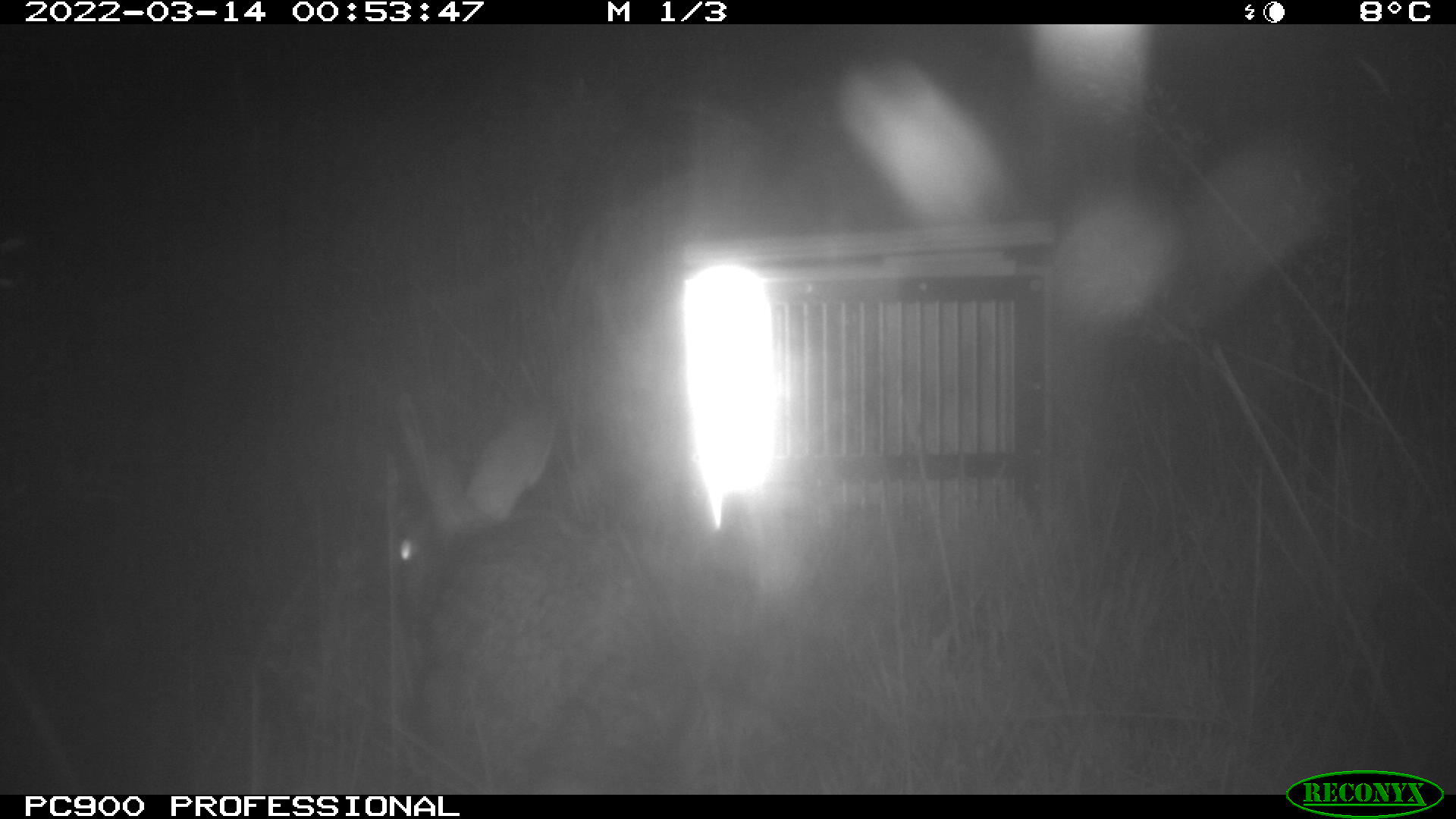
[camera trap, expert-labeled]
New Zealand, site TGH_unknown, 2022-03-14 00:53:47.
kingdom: Animalia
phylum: Chordata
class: Mammalia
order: Lagomorpha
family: Leporidae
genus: Oryctolagus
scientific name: Oryctolagus cuniculus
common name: european rabbit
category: rabbit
Rabbit (european rabbit) (Oryctolagus cuniculus).